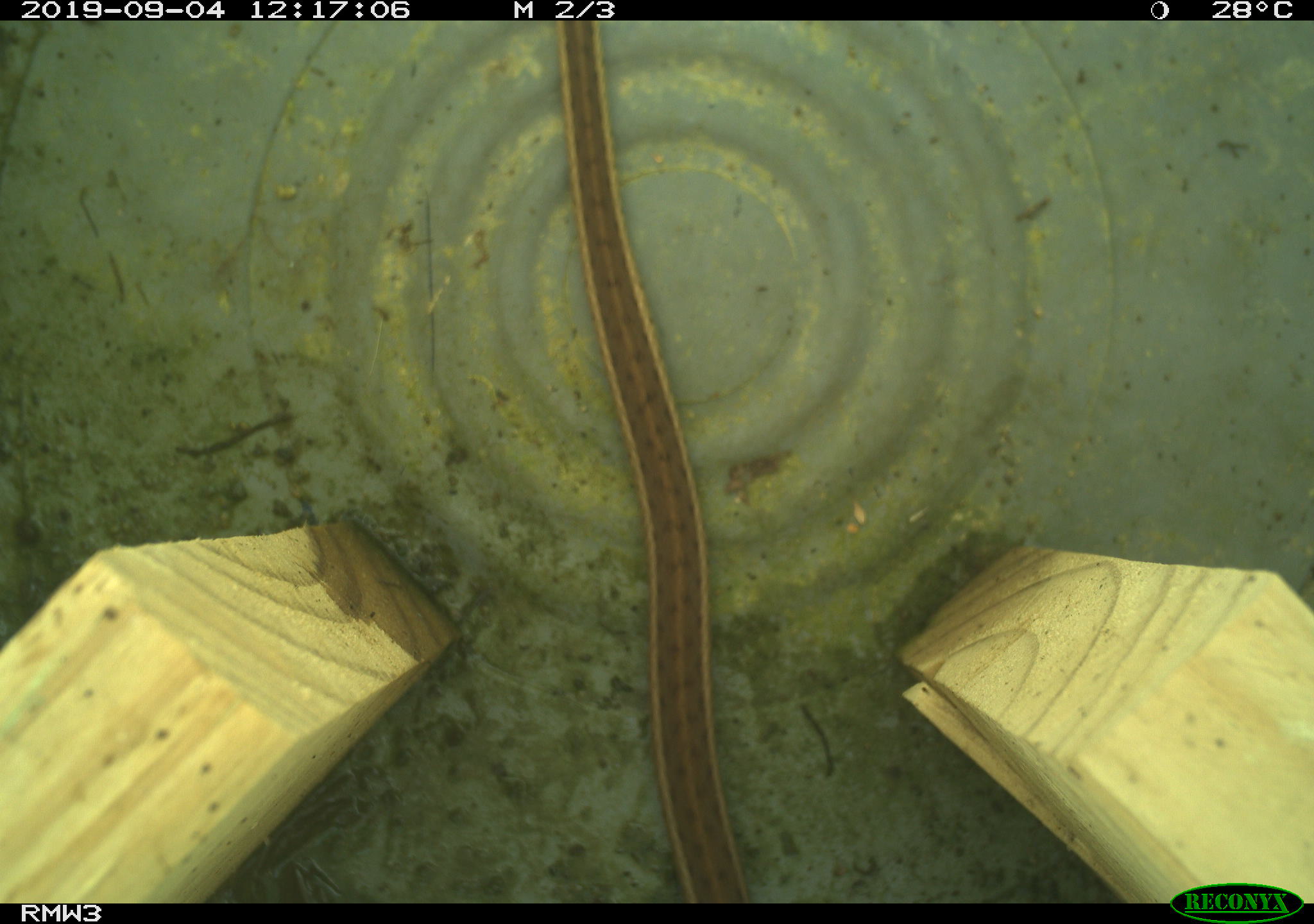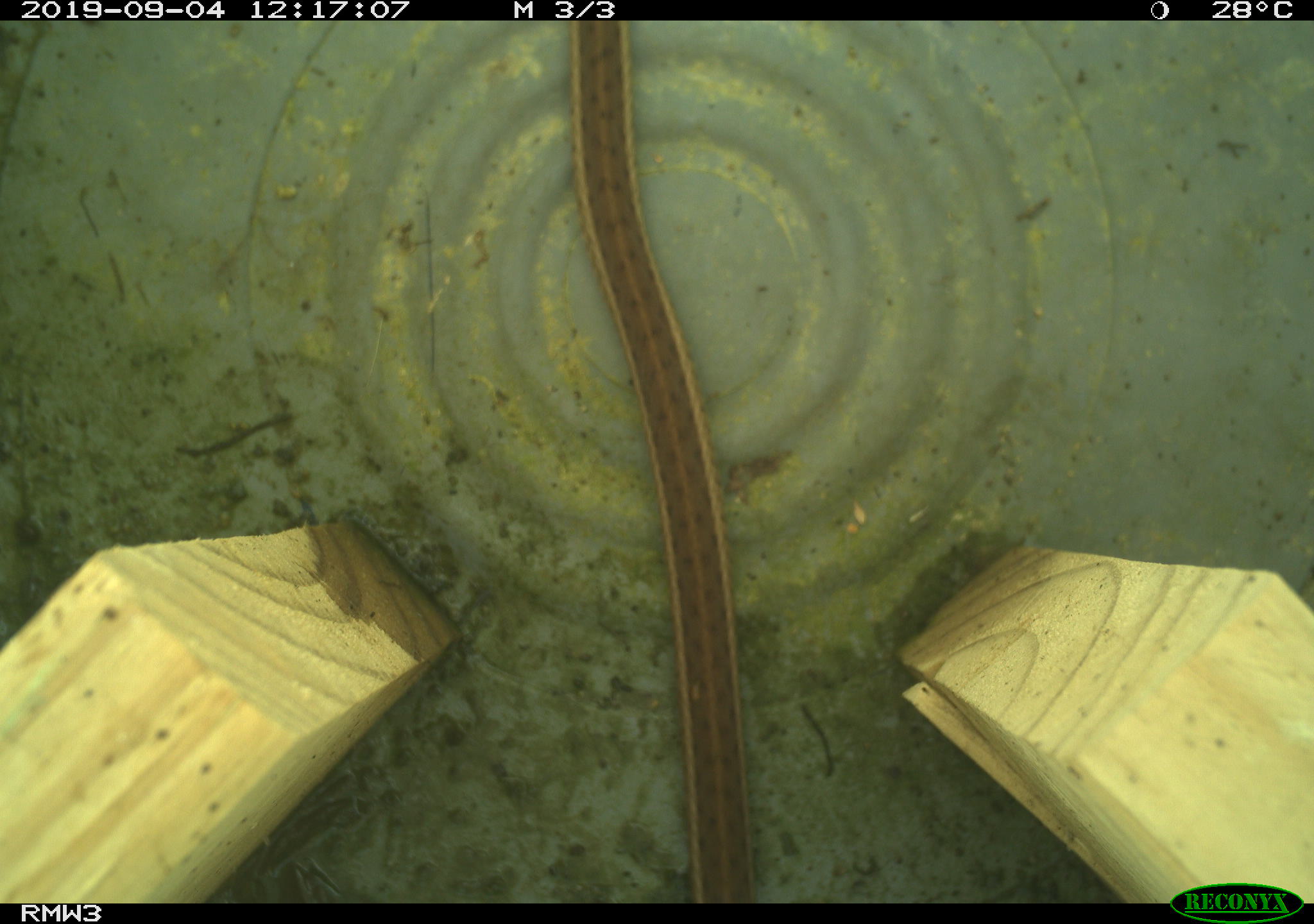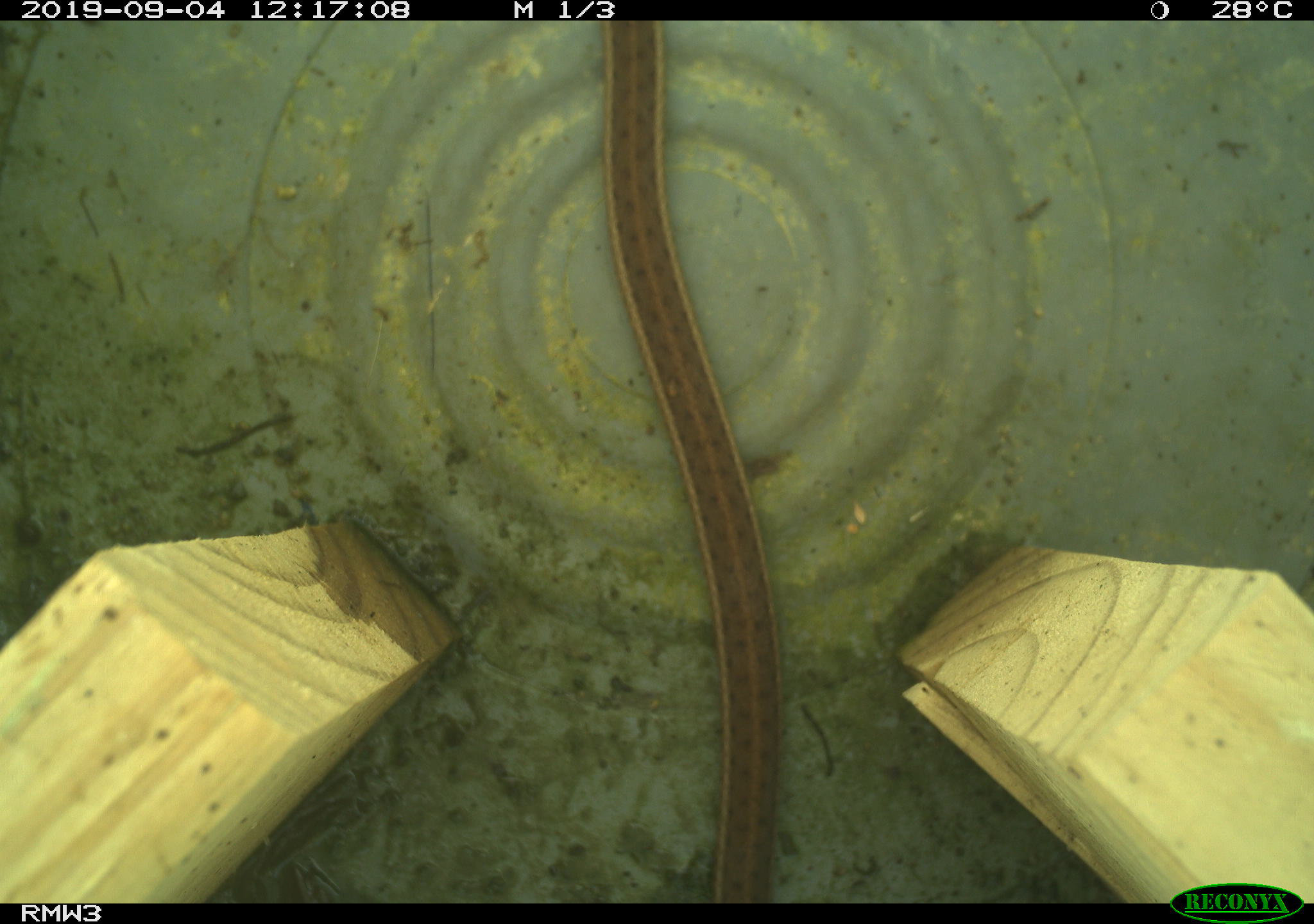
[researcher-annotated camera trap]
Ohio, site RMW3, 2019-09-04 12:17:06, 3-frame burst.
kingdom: Animalia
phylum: Chordata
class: Reptilia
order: Squamata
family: Colubridae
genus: Thamnophis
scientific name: Thamnophis sirtalis sirtalis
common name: eastern gartersnake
Eastern gartersnake (Thamnophis sirtalis sirtalis).